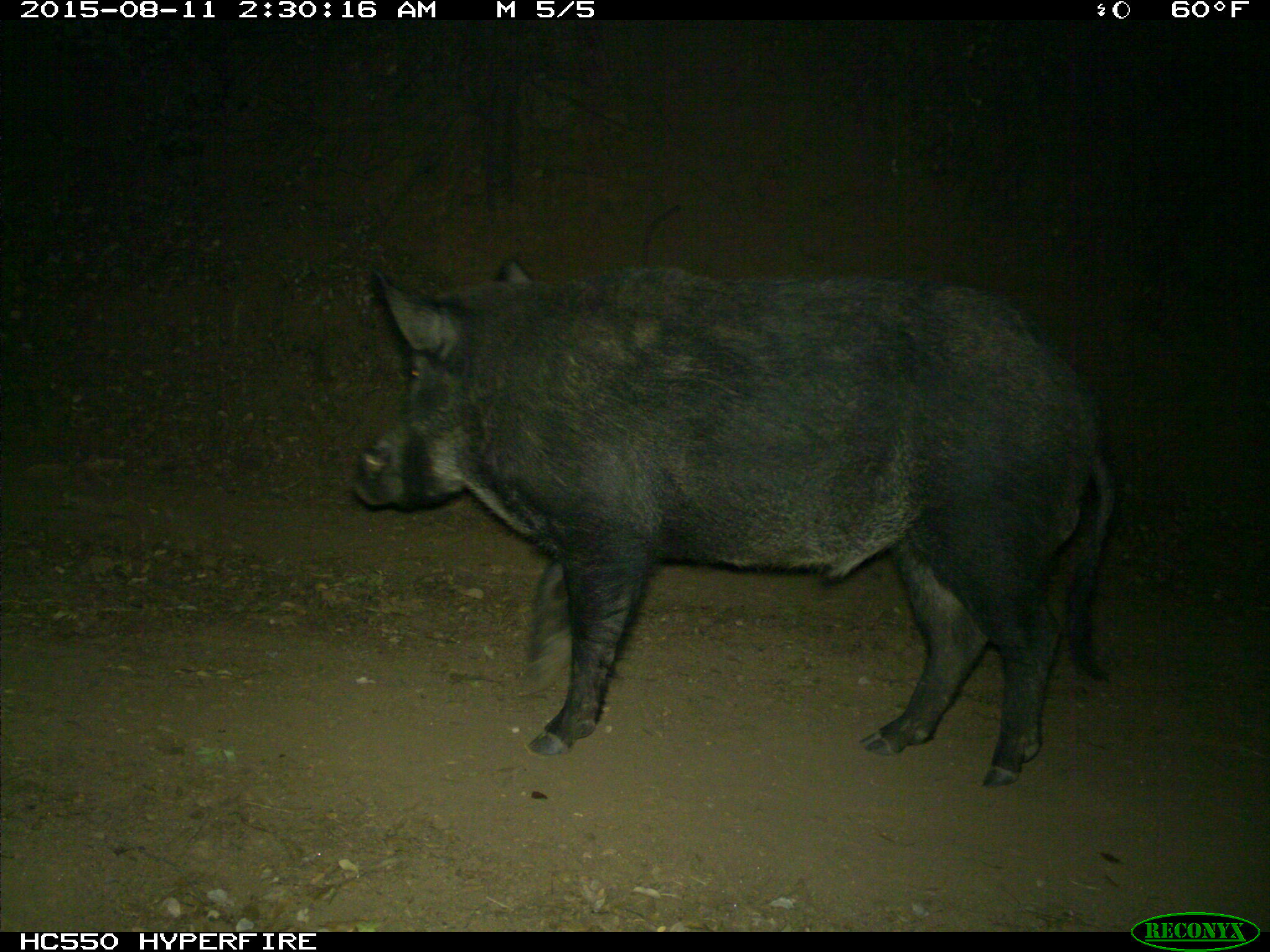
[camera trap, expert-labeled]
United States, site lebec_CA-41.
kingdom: Animalia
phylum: Chordata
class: Mammalia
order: Artiodactyla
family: Suidae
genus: Sus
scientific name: Sus scrofa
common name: wild boar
Sus scrofa (wild boar).